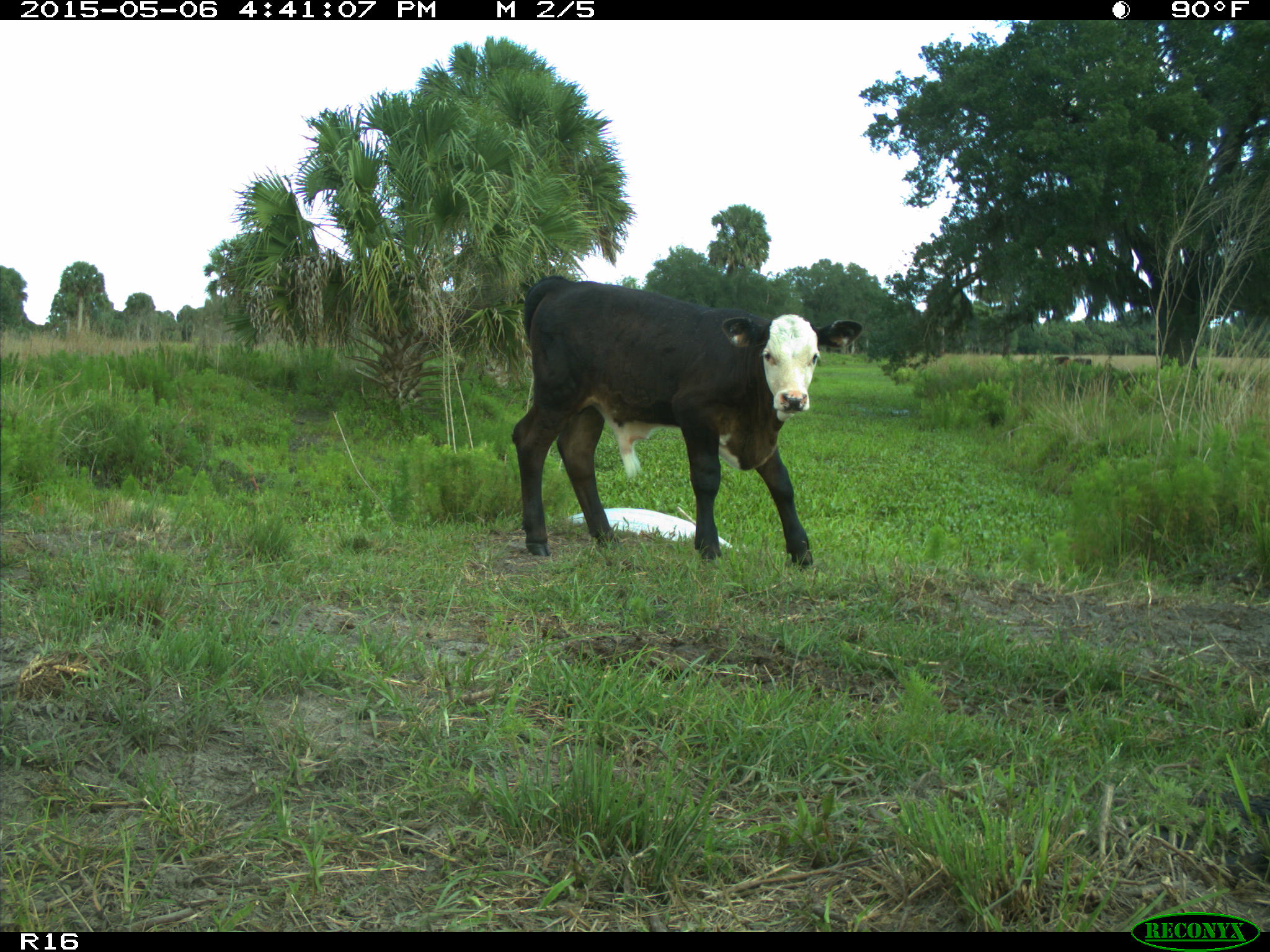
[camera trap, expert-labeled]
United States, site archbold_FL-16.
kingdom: Animalia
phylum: Chordata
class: Mammalia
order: Artiodactyla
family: Bovidae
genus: Bos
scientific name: Bos taurus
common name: domestic cow